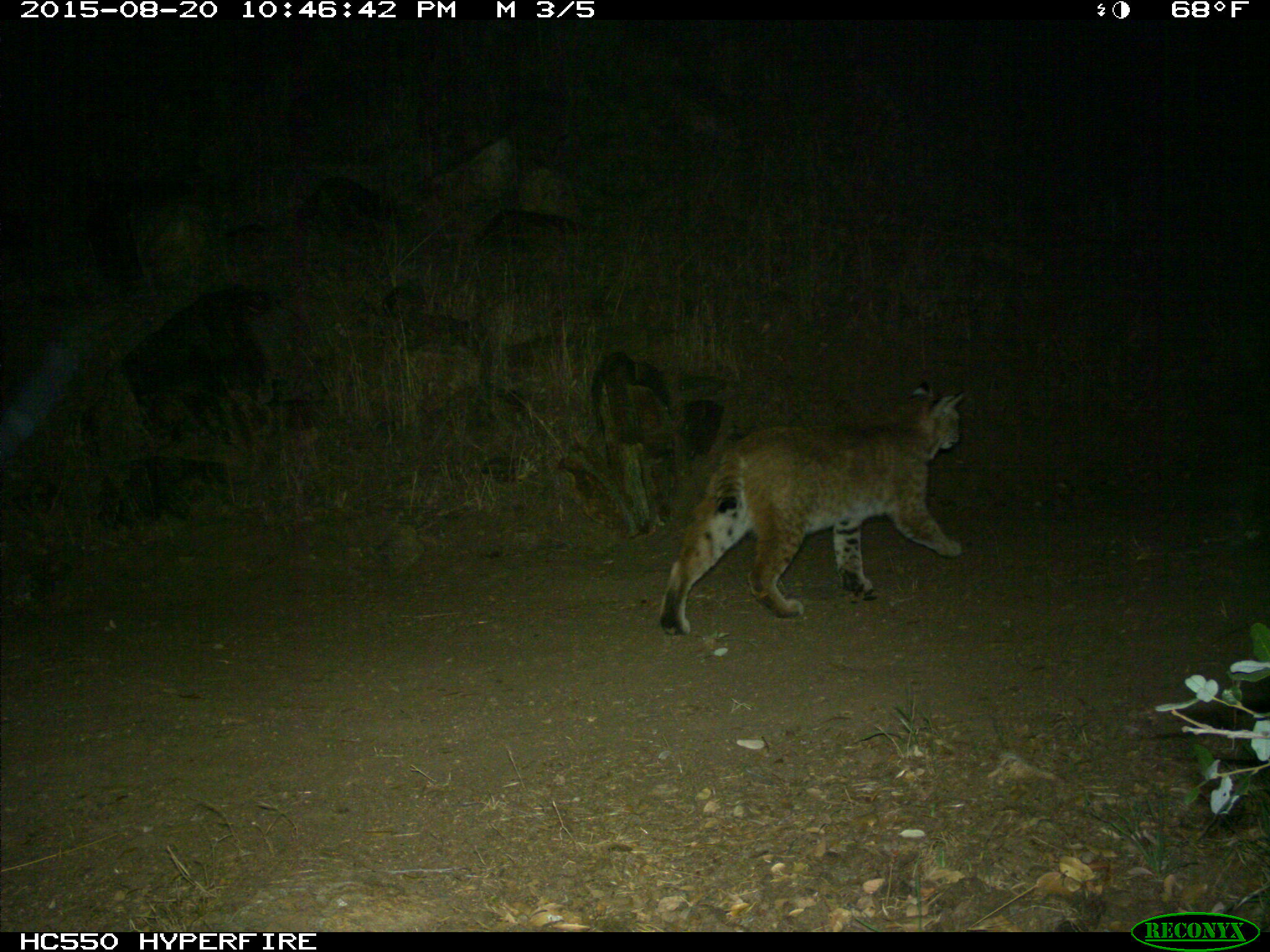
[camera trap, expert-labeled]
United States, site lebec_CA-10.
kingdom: Animalia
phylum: Chordata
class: Mammalia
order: Carnivora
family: Felidae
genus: Lynx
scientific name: Lynx rufus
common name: bobcat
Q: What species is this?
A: Lynx rufus (bobcat).